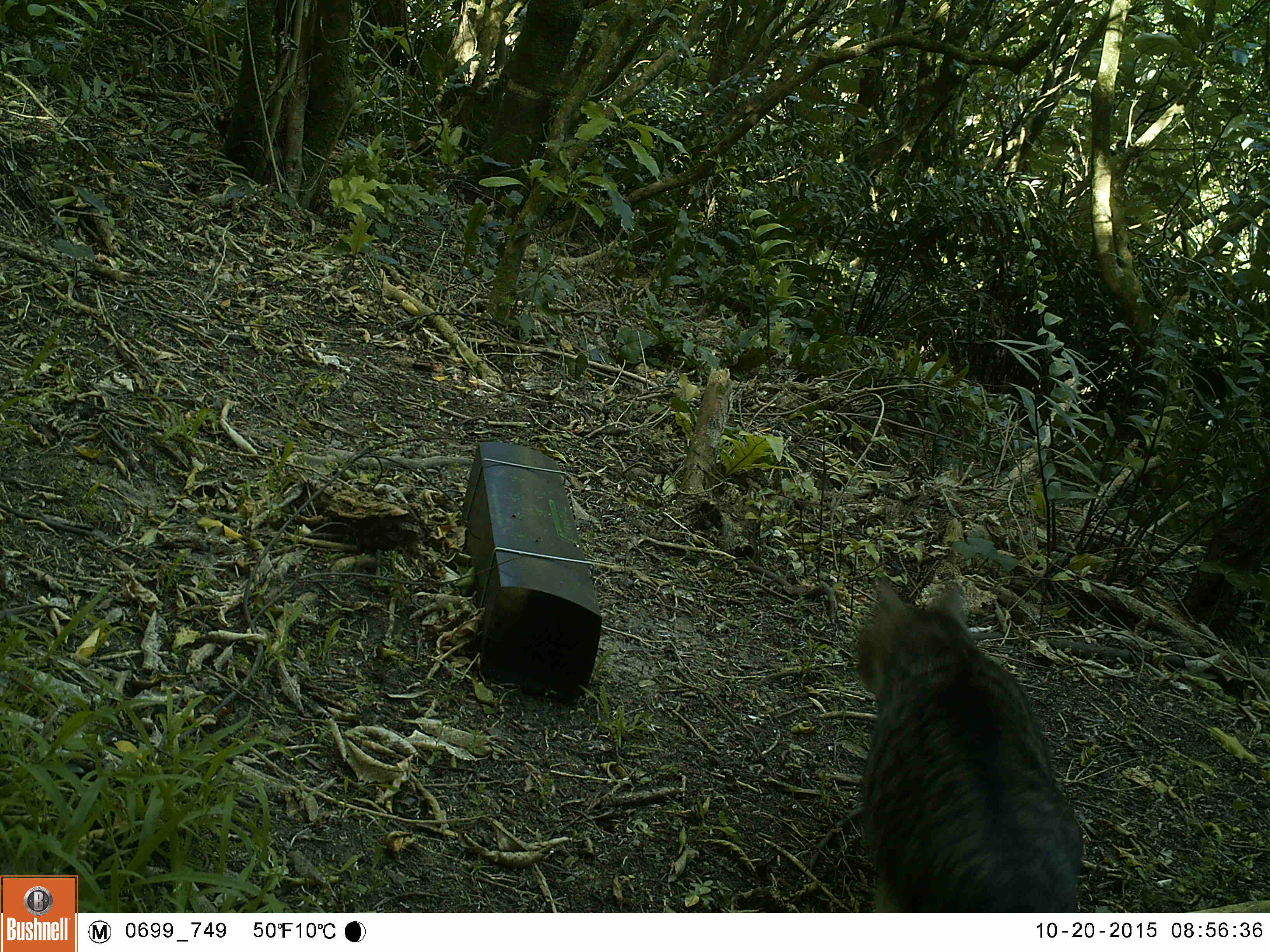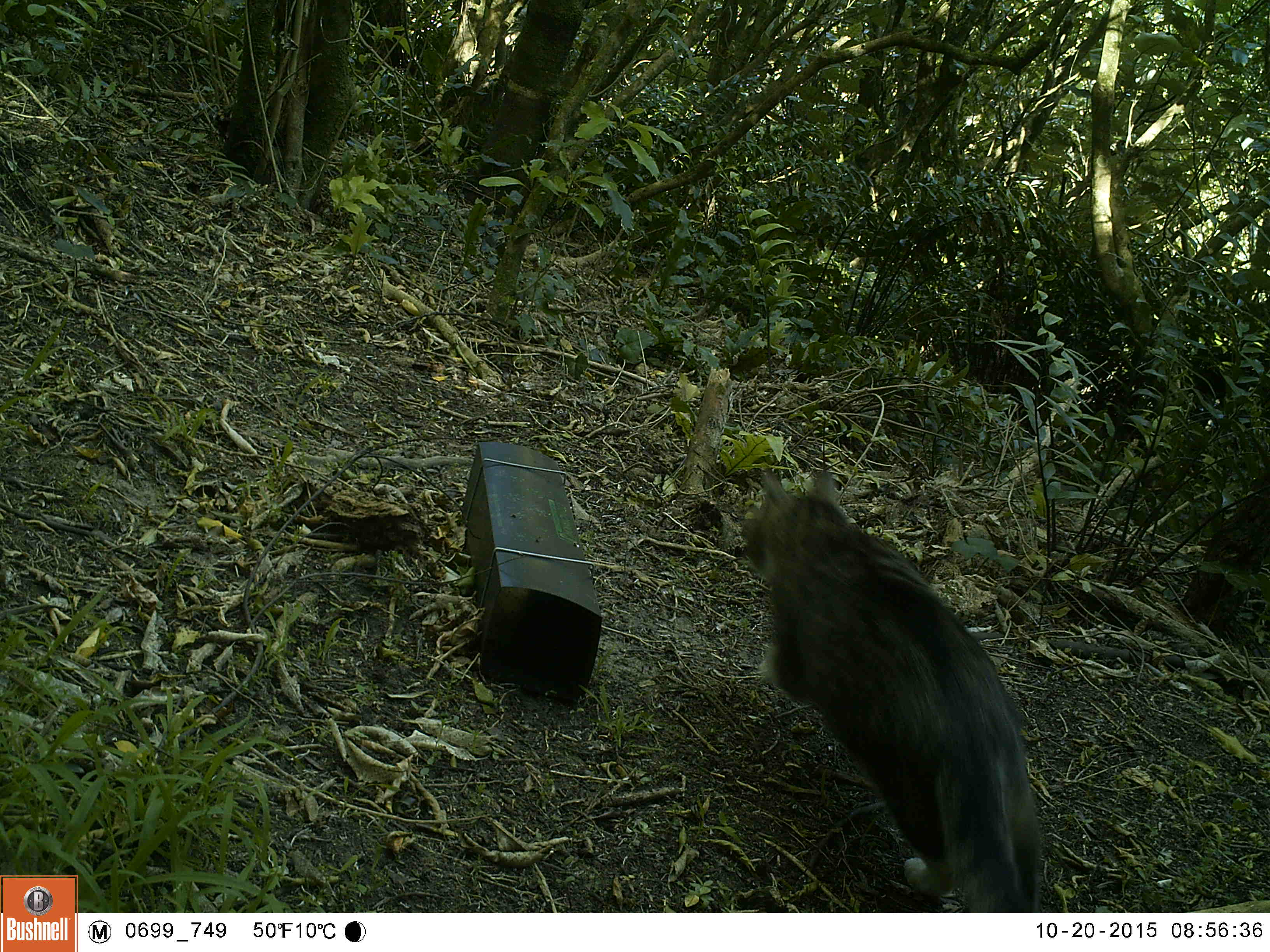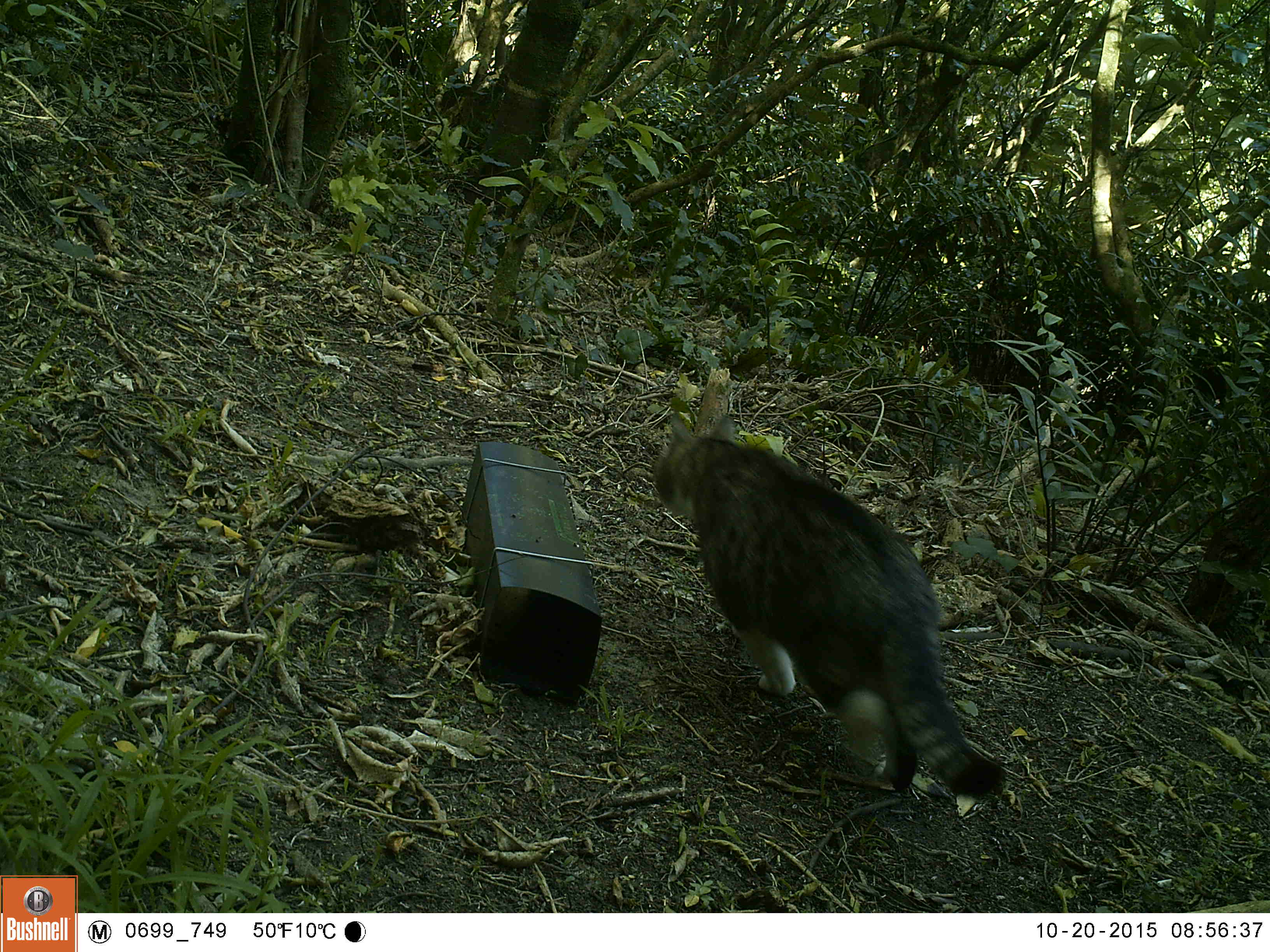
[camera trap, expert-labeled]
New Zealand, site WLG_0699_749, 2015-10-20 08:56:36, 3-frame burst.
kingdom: Animalia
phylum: Chordata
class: Mammalia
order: Carnivora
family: Felidae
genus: Felis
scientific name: Felis catus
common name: domestic cat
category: cat